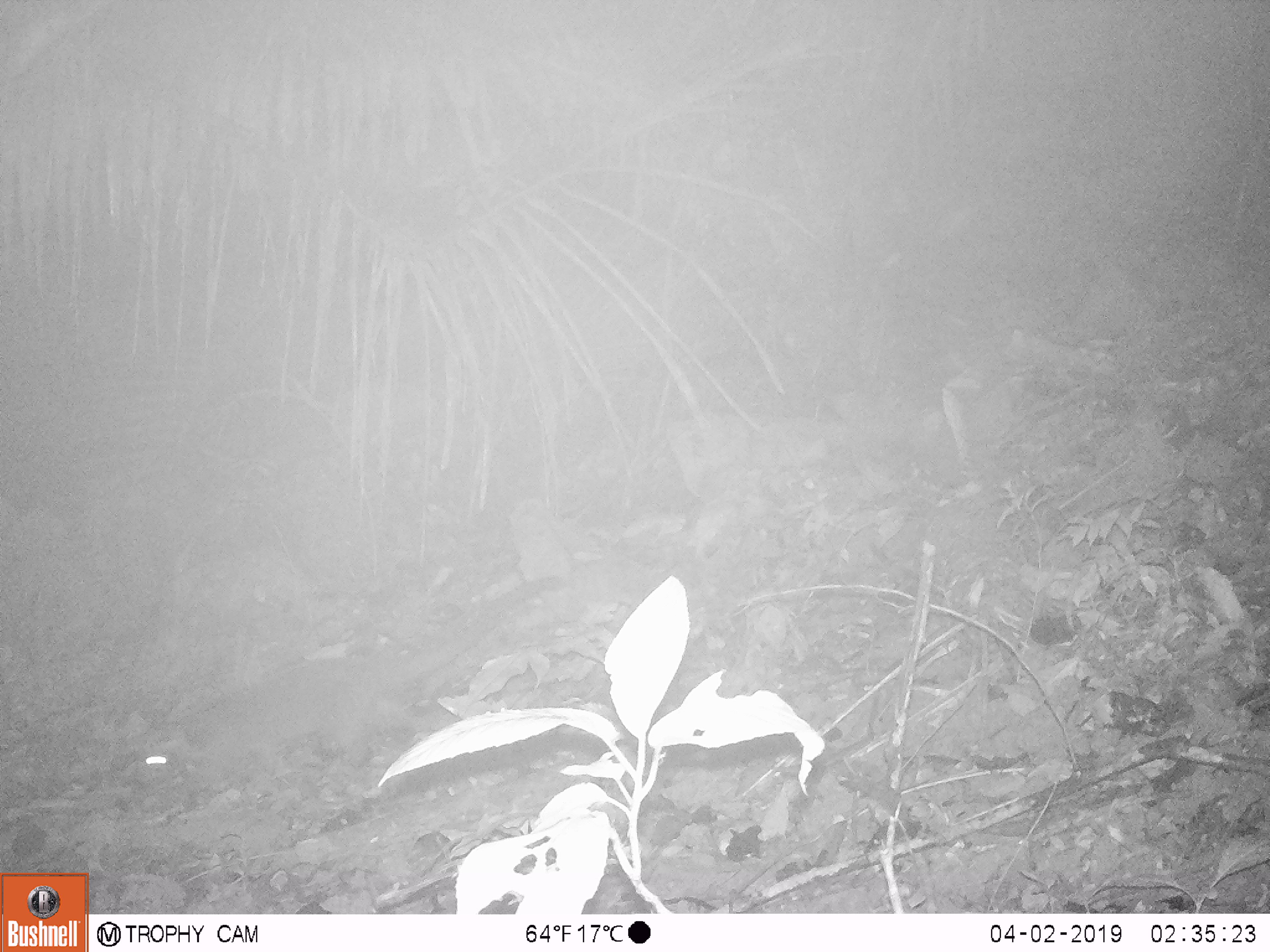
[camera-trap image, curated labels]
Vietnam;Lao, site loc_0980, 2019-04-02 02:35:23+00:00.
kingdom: Animalia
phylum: Chordata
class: Mammalia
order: Carnivora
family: Viverridae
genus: Paguma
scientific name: Paguma larvata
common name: masked palm civet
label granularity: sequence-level